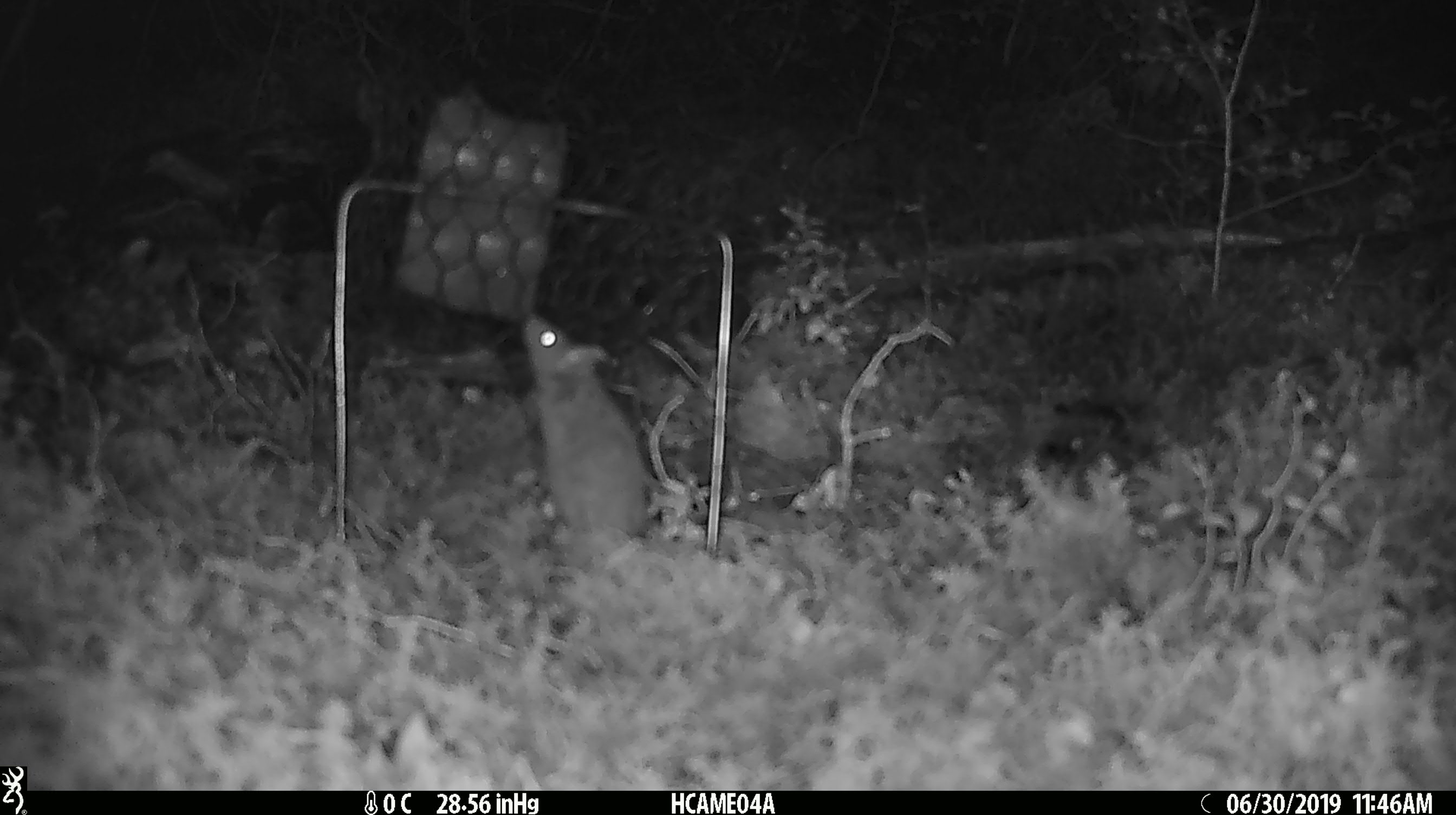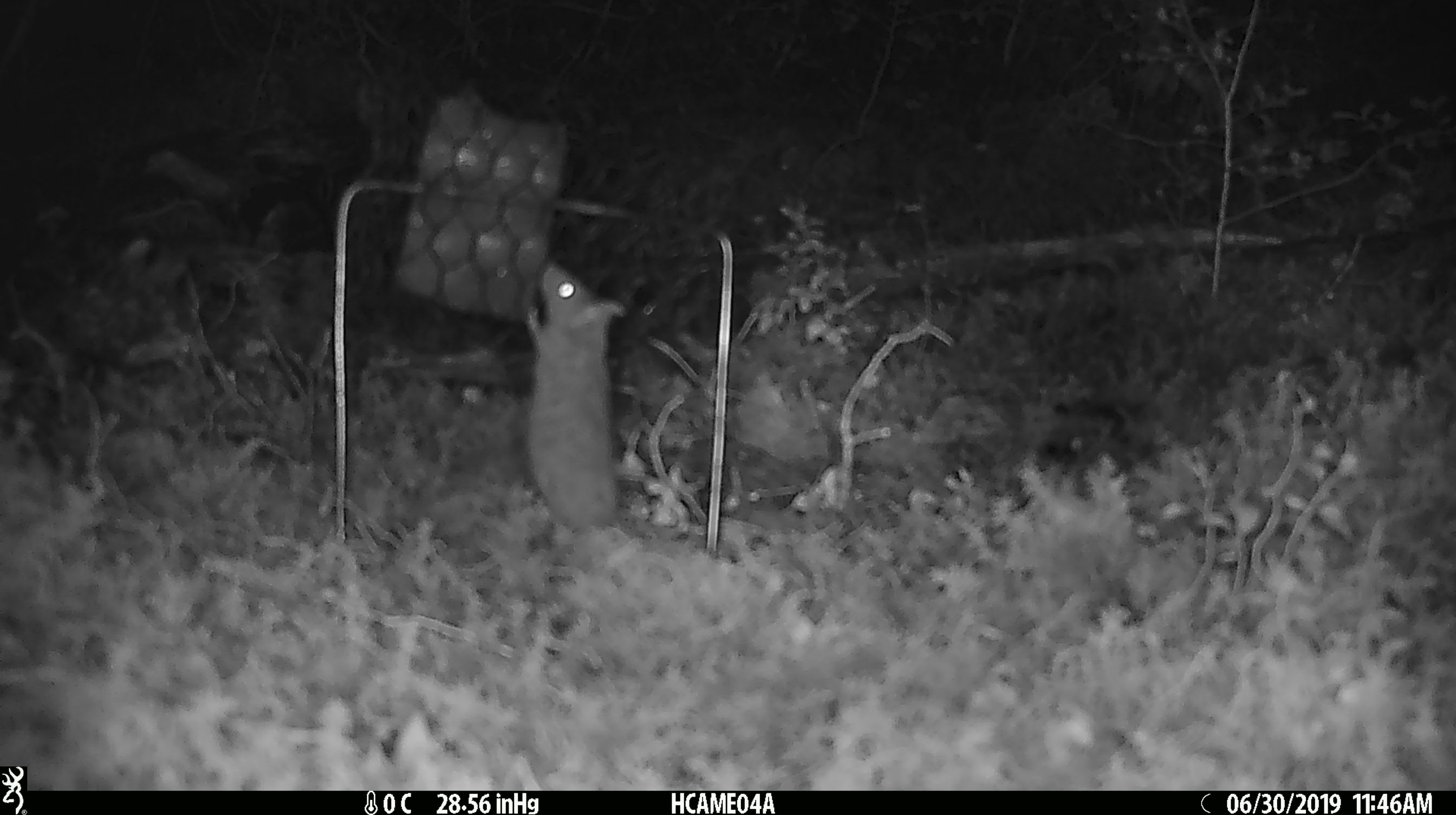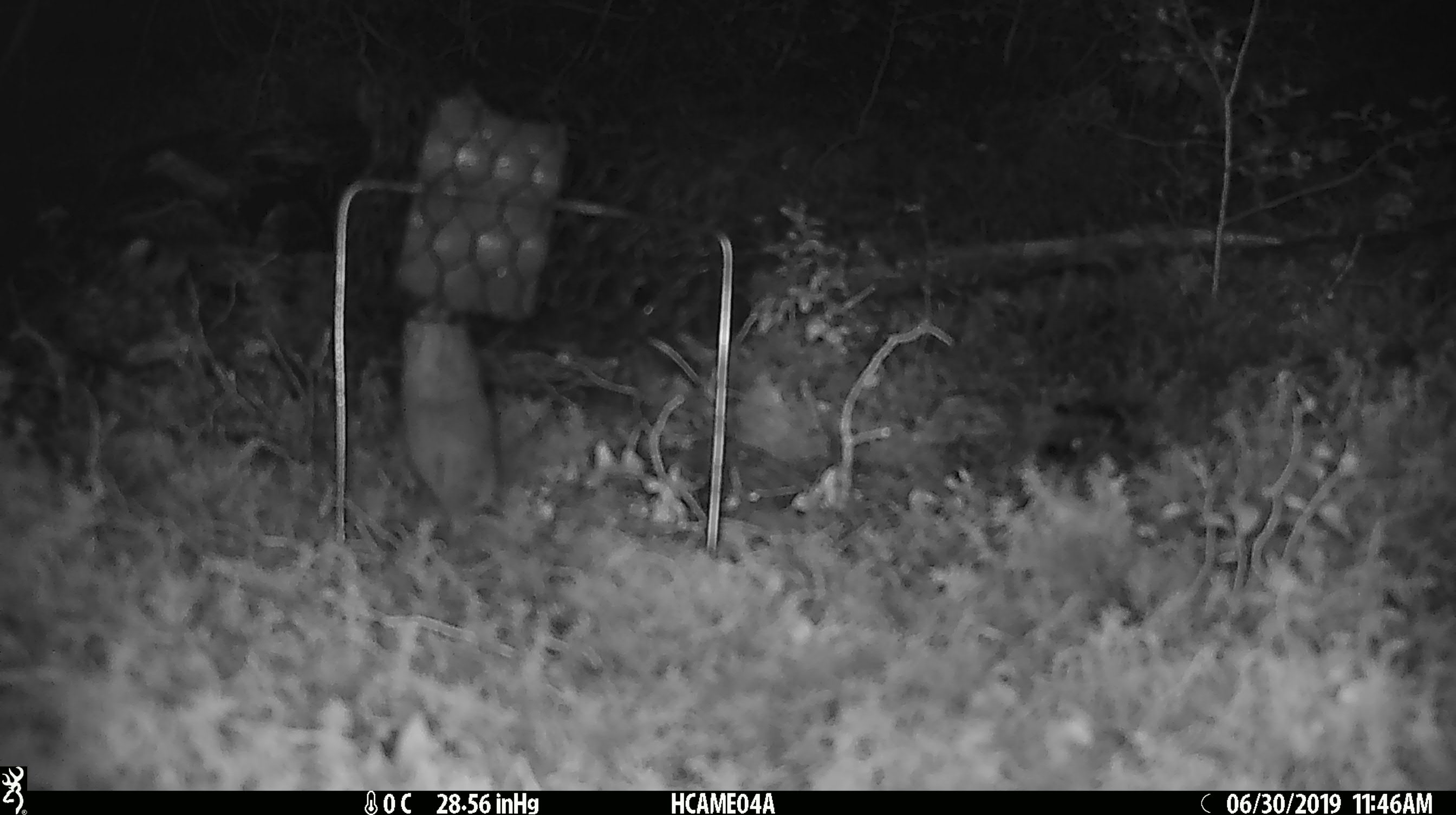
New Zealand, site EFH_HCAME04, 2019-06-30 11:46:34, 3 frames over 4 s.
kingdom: Animalia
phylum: Chordata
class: Mammalia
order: Rodentia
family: Muridae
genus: Mus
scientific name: Mus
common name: mouse